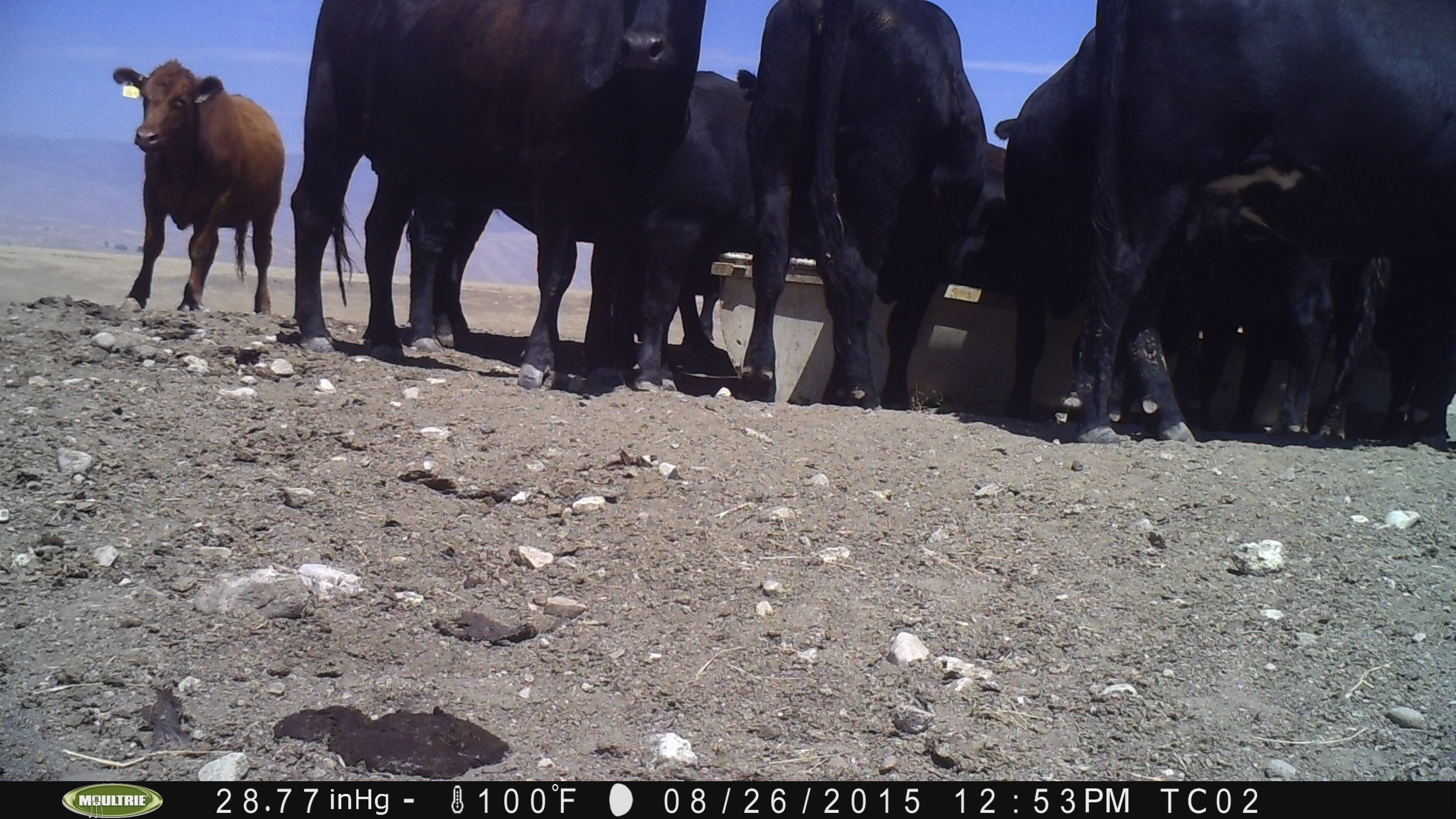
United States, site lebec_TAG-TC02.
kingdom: Animalia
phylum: Chordata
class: Mammalia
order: Artiodactyla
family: Bovidae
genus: Bos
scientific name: Bos taurus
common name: domestic cow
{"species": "Bos taurus (domestic cow)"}